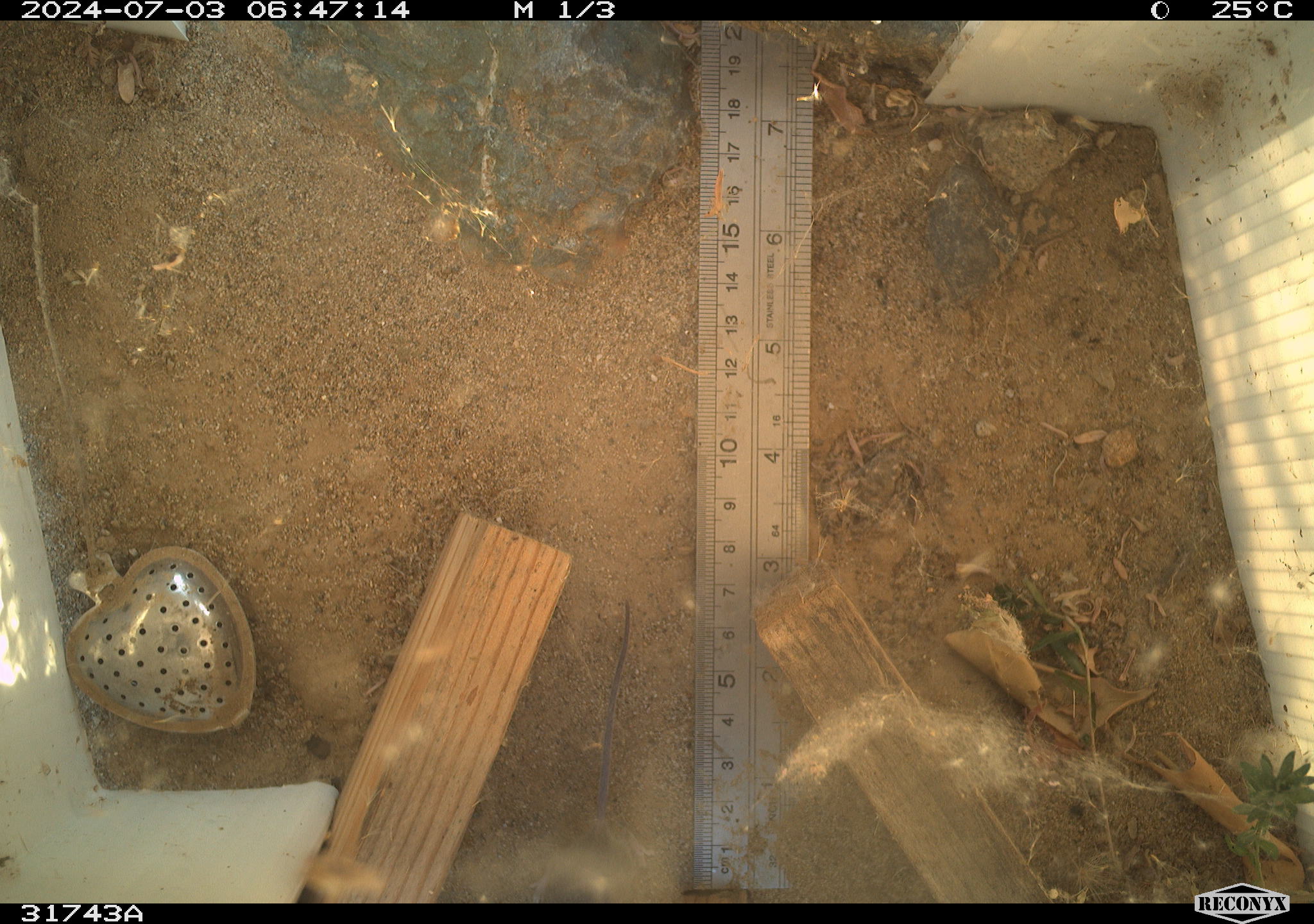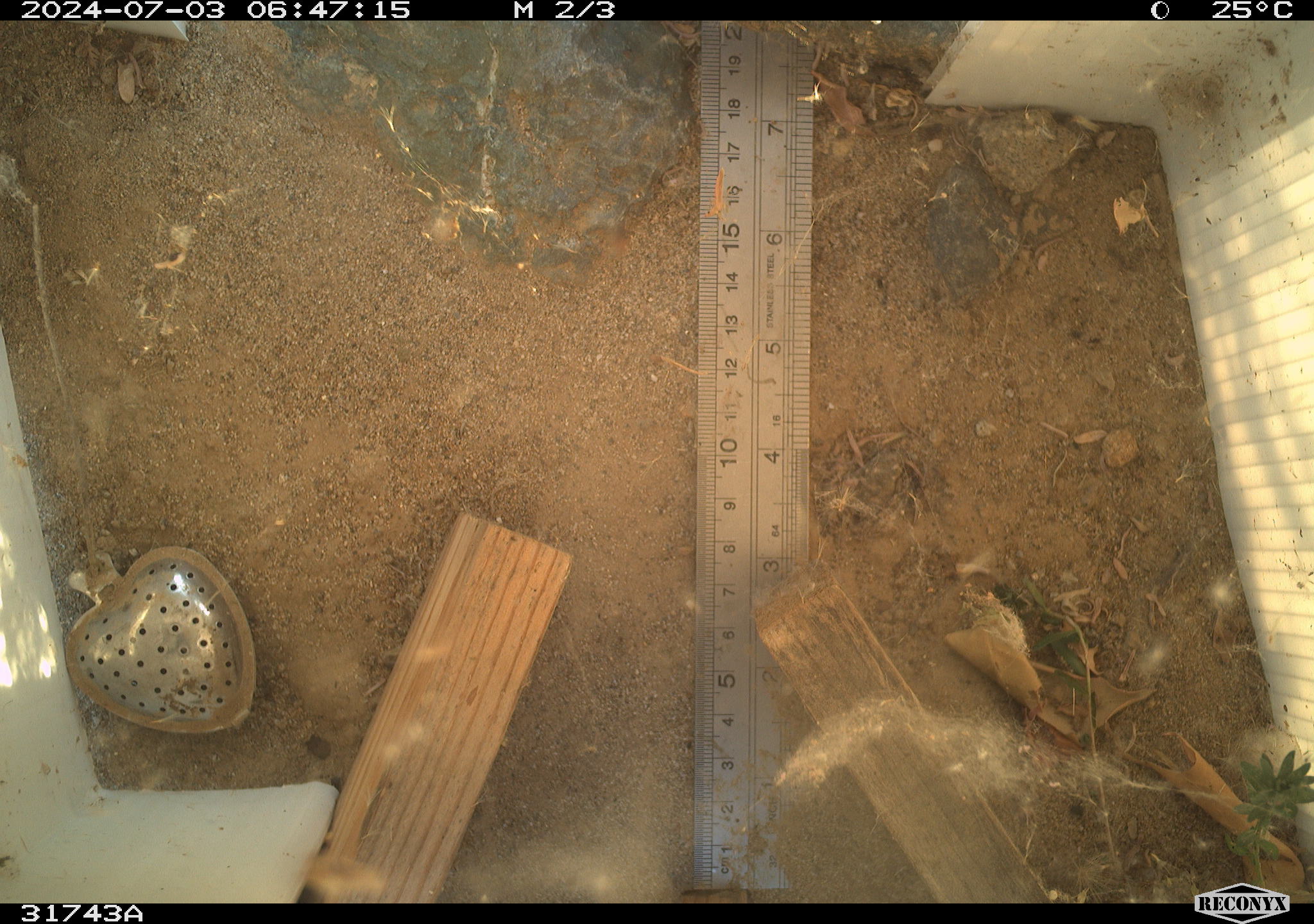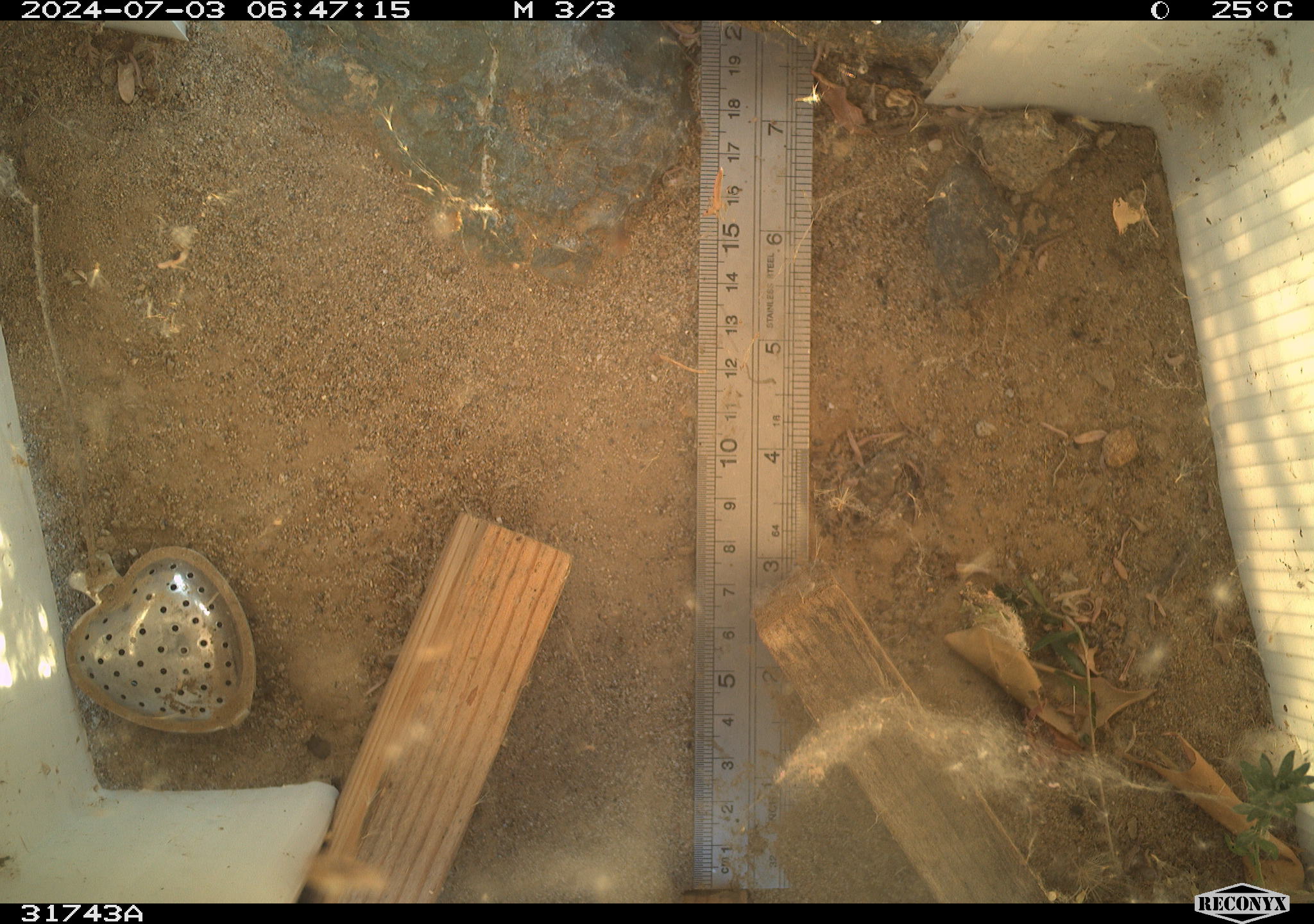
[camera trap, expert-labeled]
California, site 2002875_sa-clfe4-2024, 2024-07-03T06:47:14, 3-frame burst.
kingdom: Animalia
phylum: Chordata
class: Reptilia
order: Squamata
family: Phrynosomatidae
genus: Sceloporus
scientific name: Sceloporus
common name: spiny lizards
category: sceloporus species